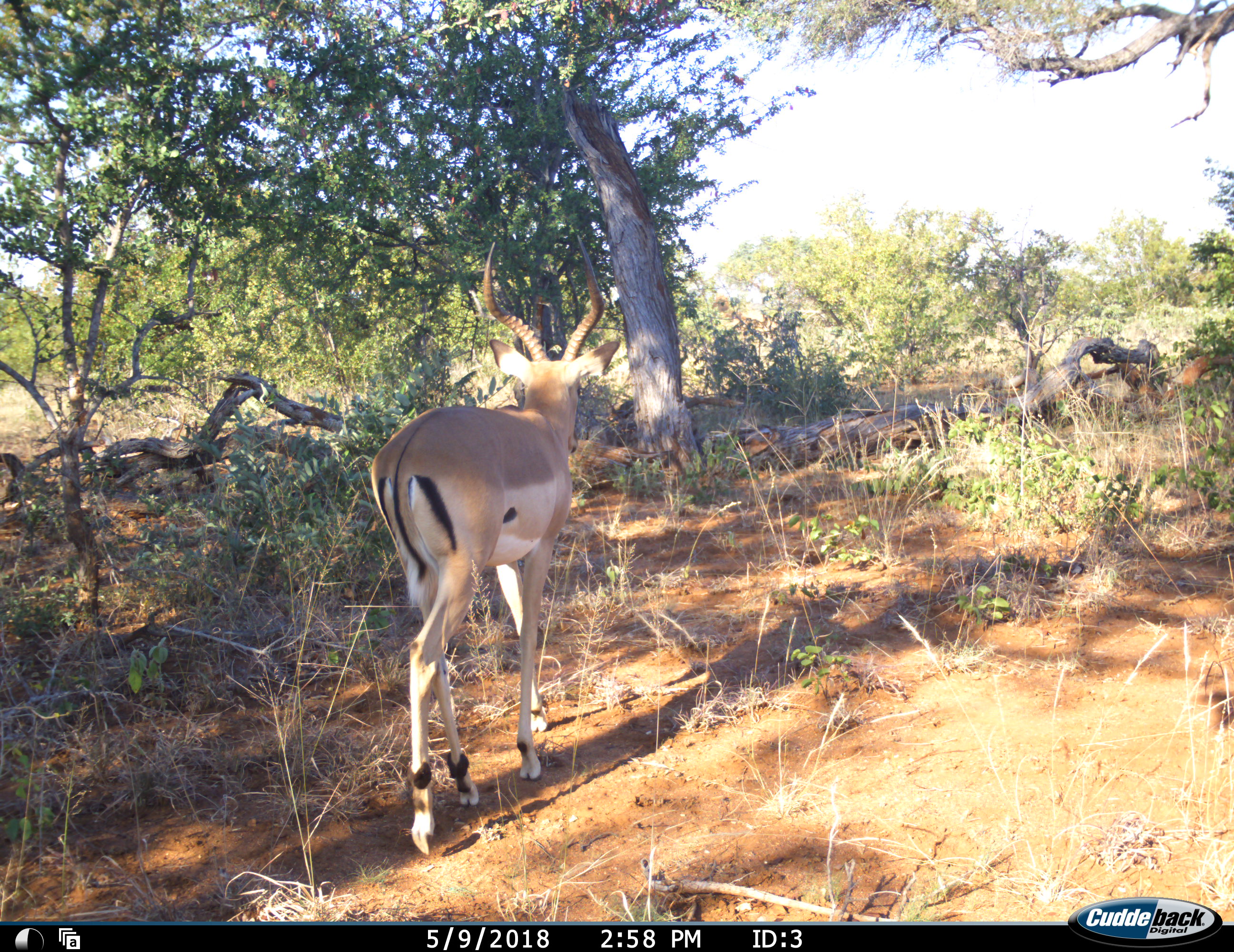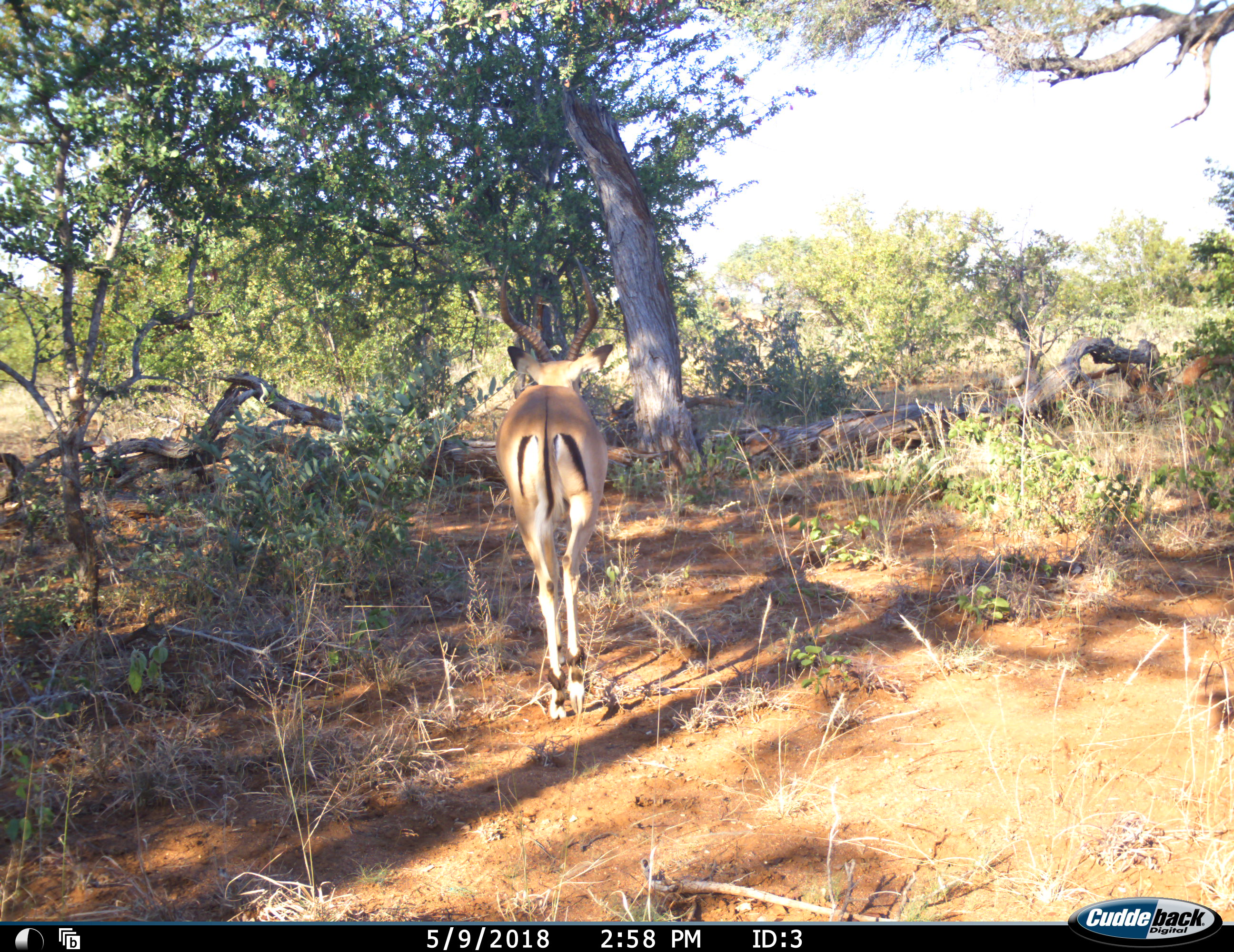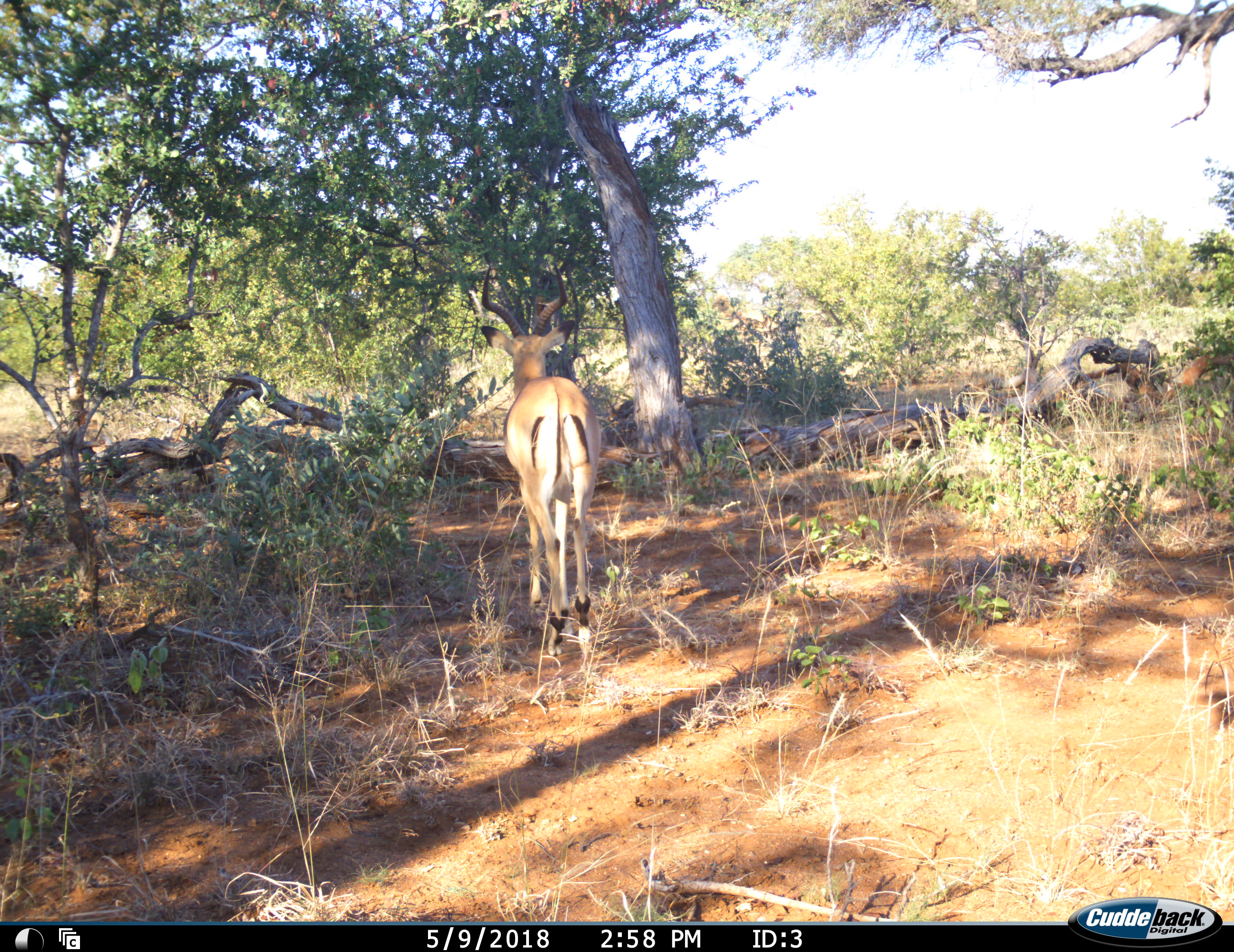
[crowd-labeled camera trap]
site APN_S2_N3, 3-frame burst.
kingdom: Animalia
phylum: Chordata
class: Mammalia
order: Artiodactyla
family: Bovidae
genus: Aepyceros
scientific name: Aepyceros melampus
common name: impala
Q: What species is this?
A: Impala (Aepyceros melampus).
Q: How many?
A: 1.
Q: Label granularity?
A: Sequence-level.